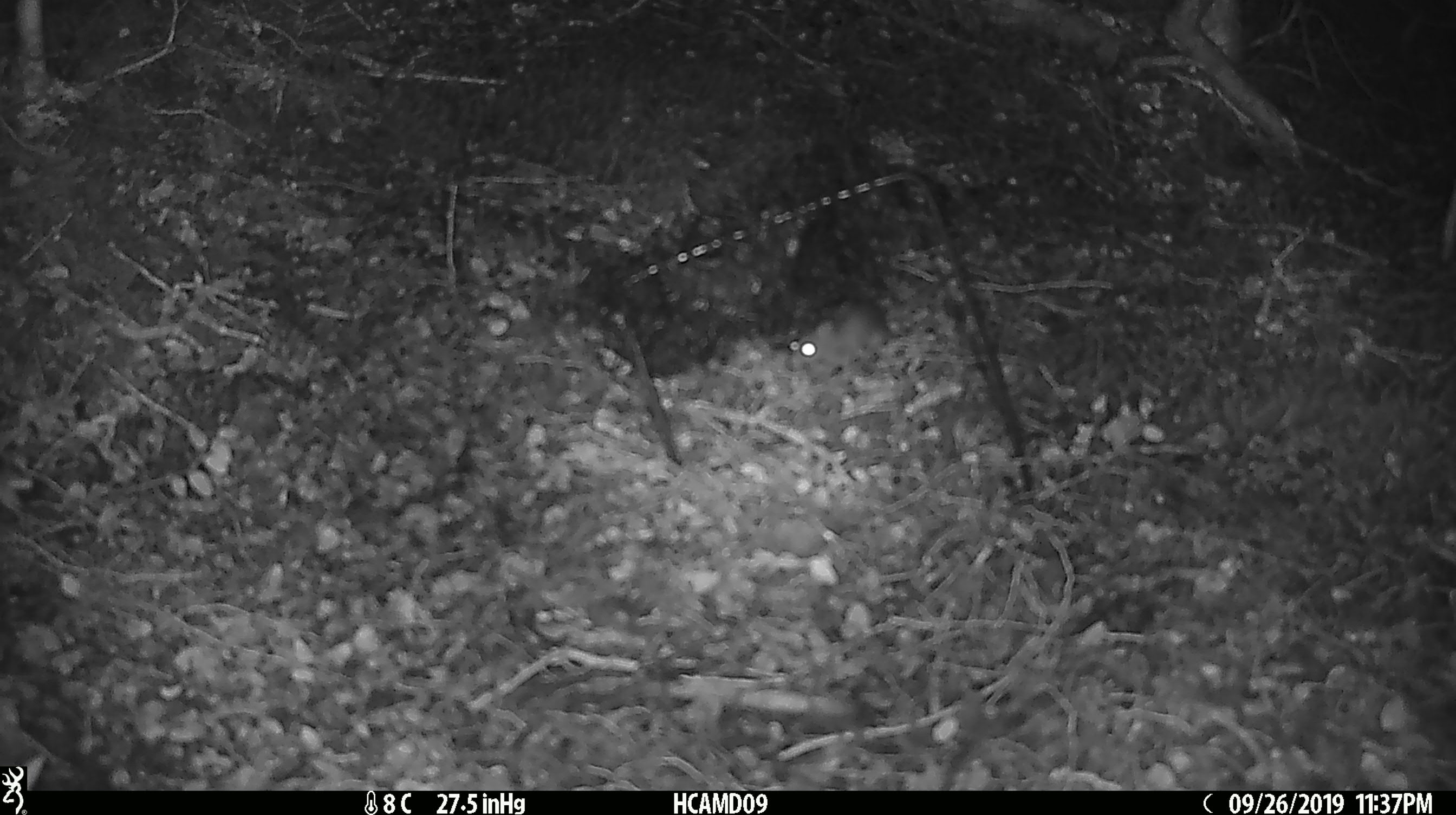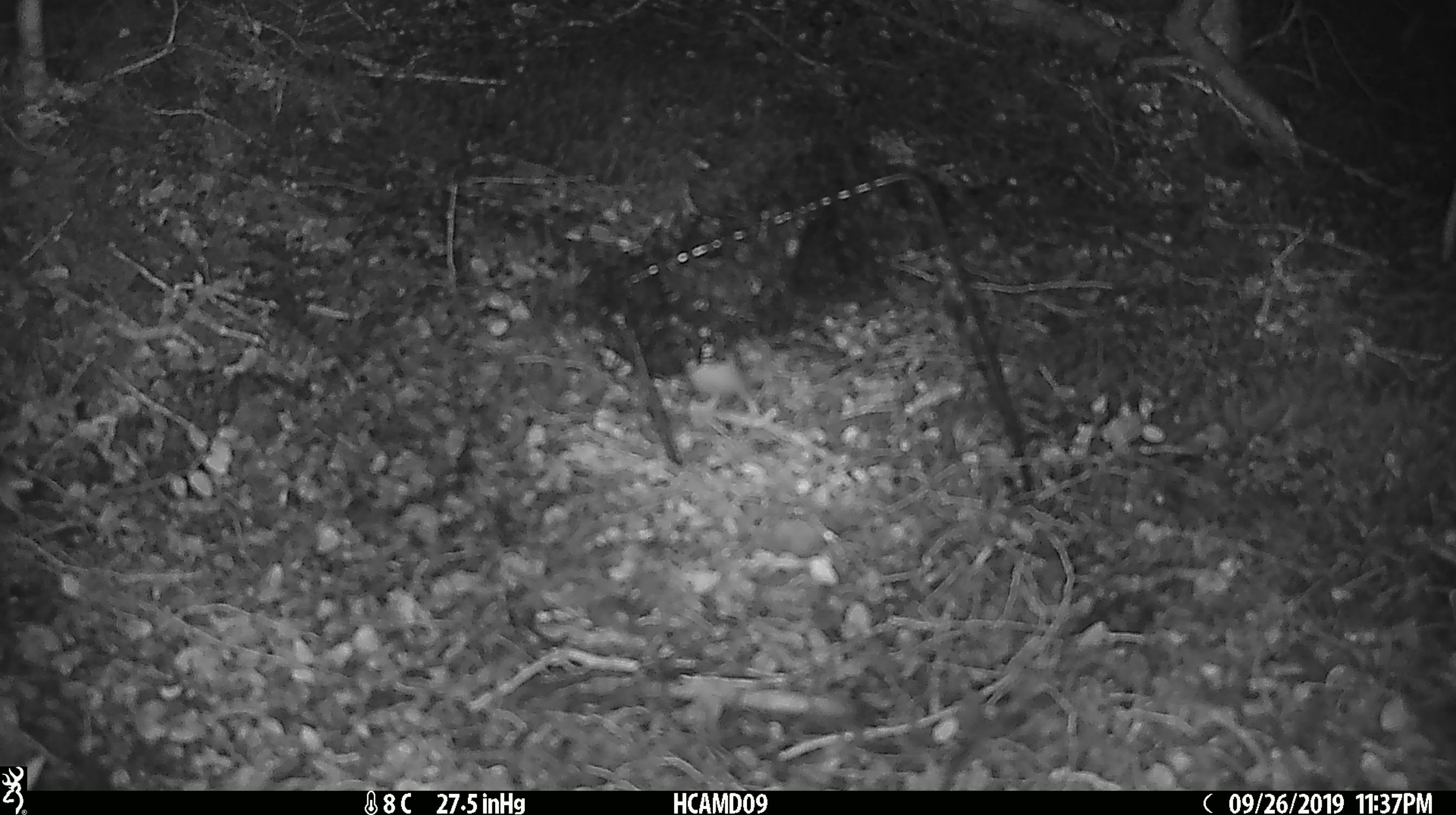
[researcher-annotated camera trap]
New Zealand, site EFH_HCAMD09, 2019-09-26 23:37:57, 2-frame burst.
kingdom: Animalia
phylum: Chordata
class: Mammalia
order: Rodentia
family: Muridae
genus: Mus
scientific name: Mus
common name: mouse